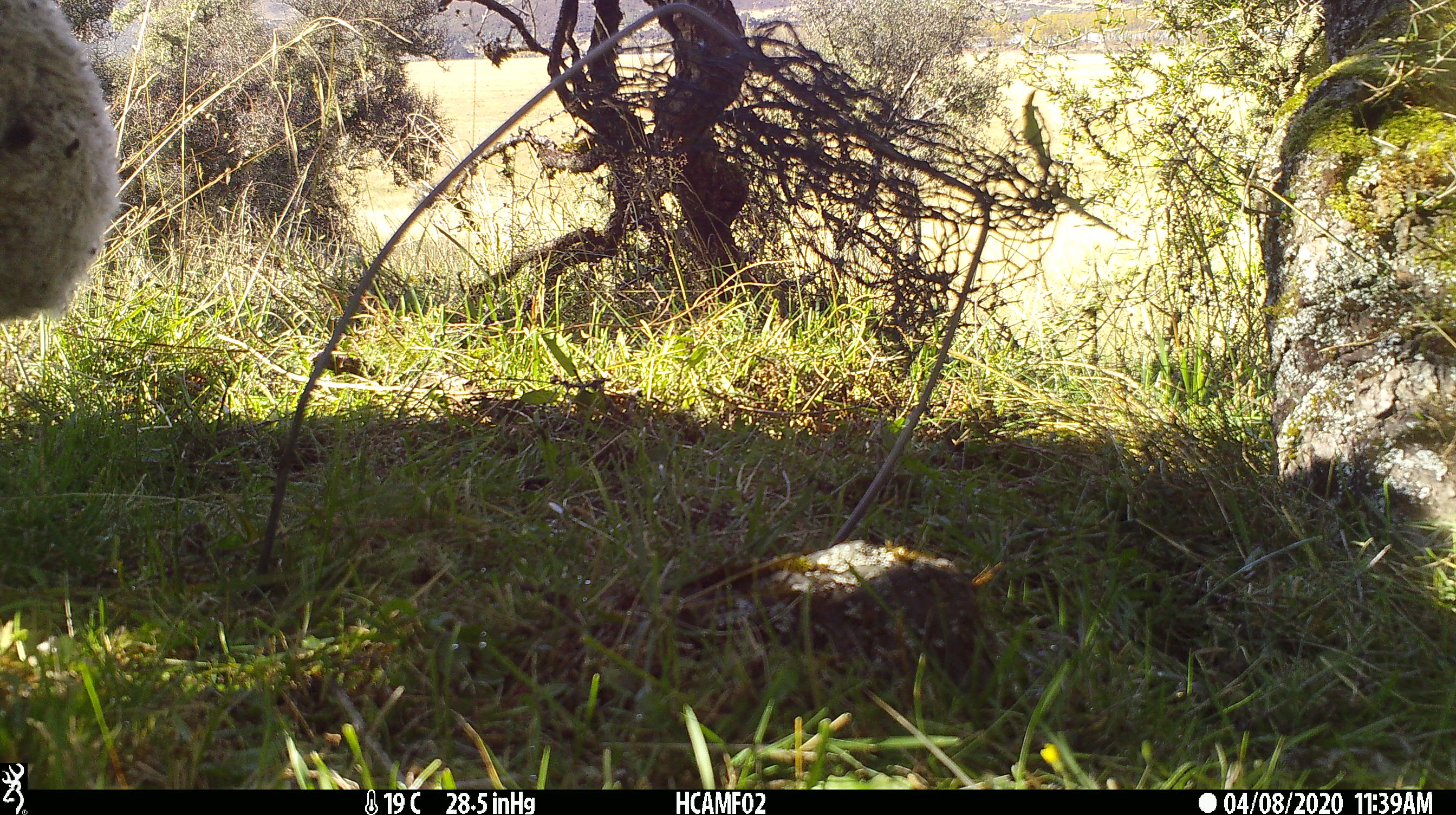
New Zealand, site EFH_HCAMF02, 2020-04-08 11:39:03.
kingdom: Animalia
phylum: Chordata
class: Mammalia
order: Artiodactyla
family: Bovidae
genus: Ovis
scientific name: Ovis aries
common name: domestic sheep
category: sheep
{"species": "sheep (domestic sheep) (Ovis aries)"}